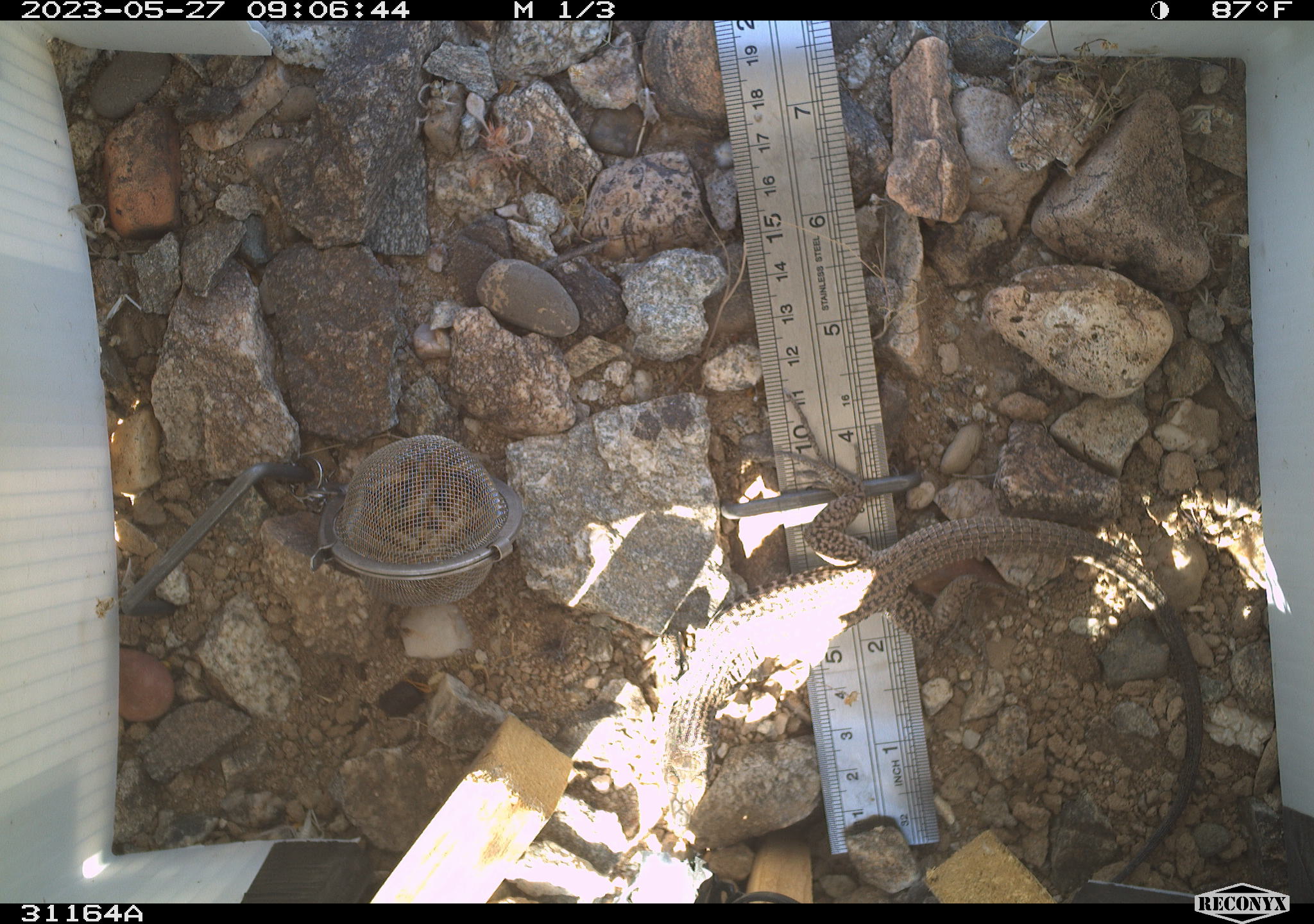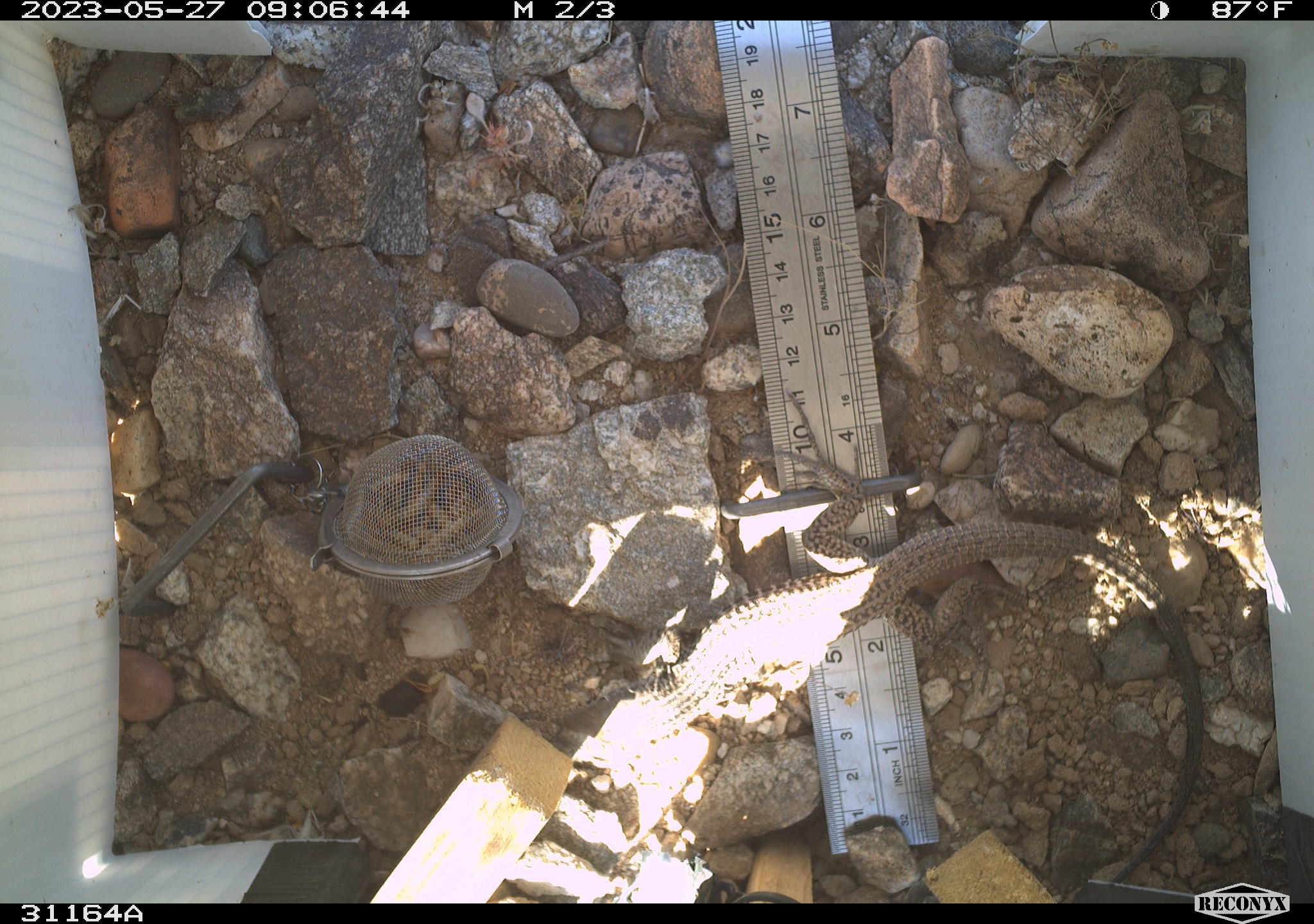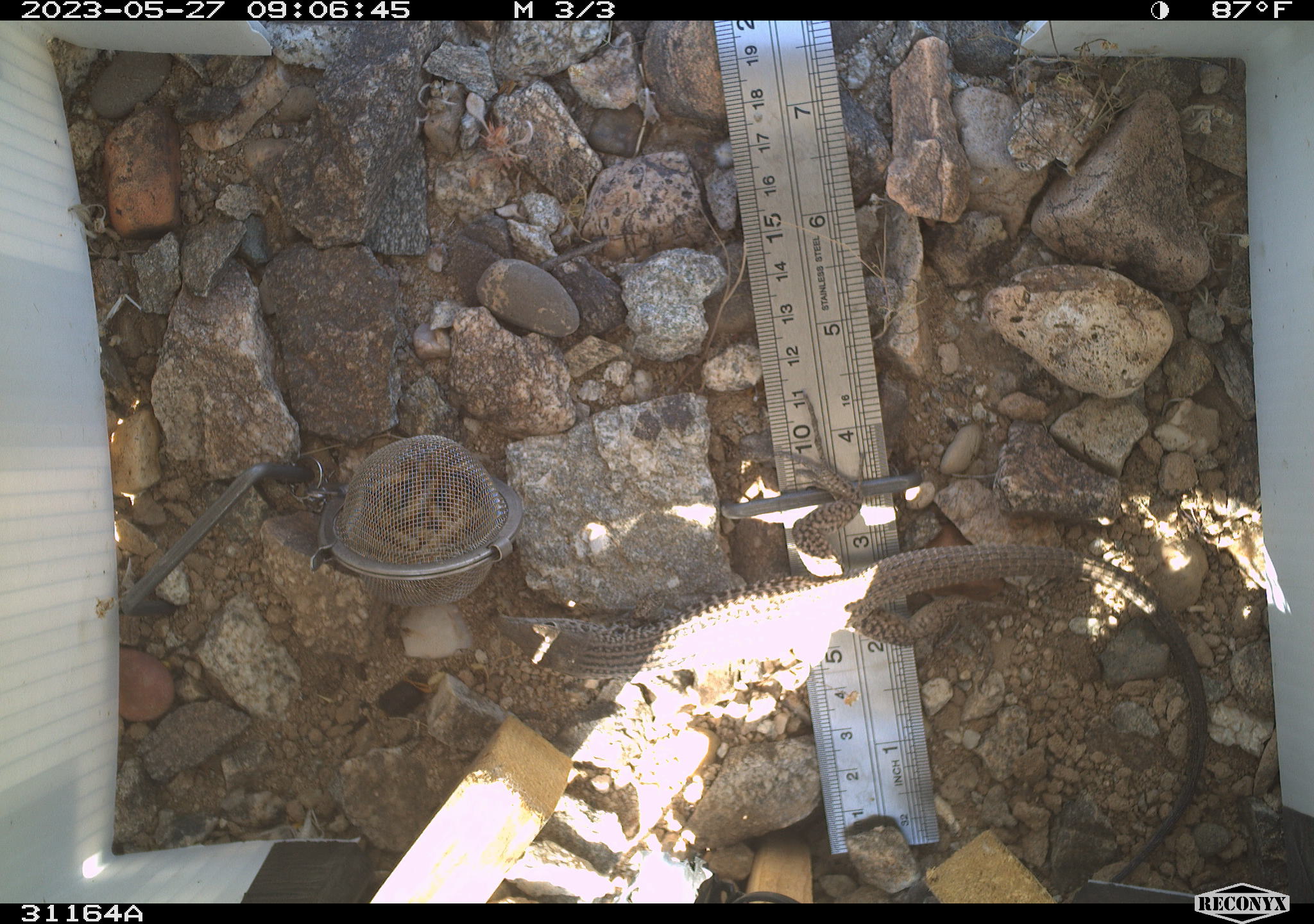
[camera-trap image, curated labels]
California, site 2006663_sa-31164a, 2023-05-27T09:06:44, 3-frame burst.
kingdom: Animalia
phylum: Chordata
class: Reptilia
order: Squamata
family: Teiidae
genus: Aspidoscelis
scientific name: Aspidoscelis tigris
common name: western whiptail